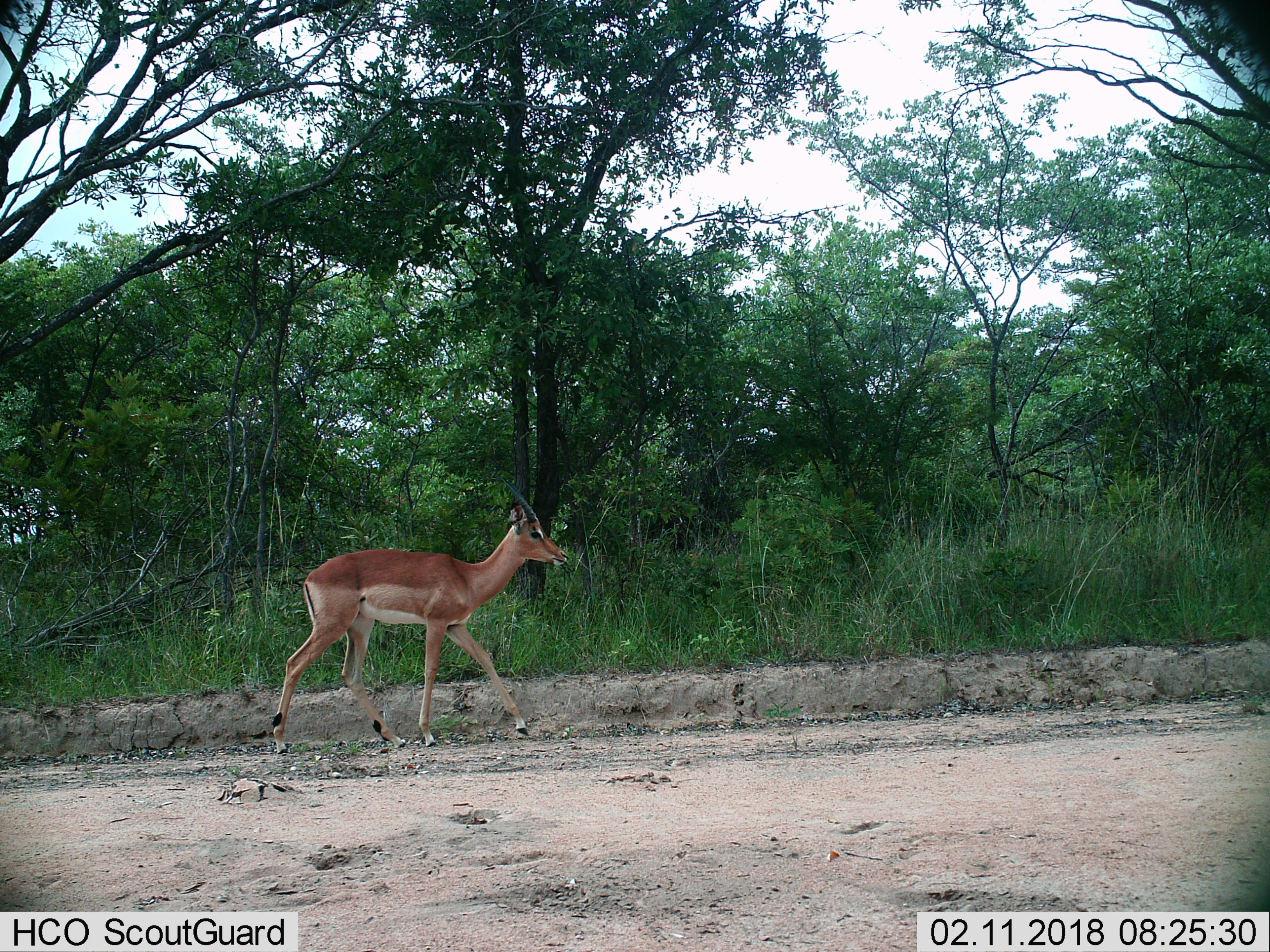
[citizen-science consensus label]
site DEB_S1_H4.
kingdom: Animalia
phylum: Chordata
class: Mammalia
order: Artiodactyla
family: Bovidae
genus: Aepyceros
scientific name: Aepyceros melampus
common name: impala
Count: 1.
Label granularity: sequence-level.